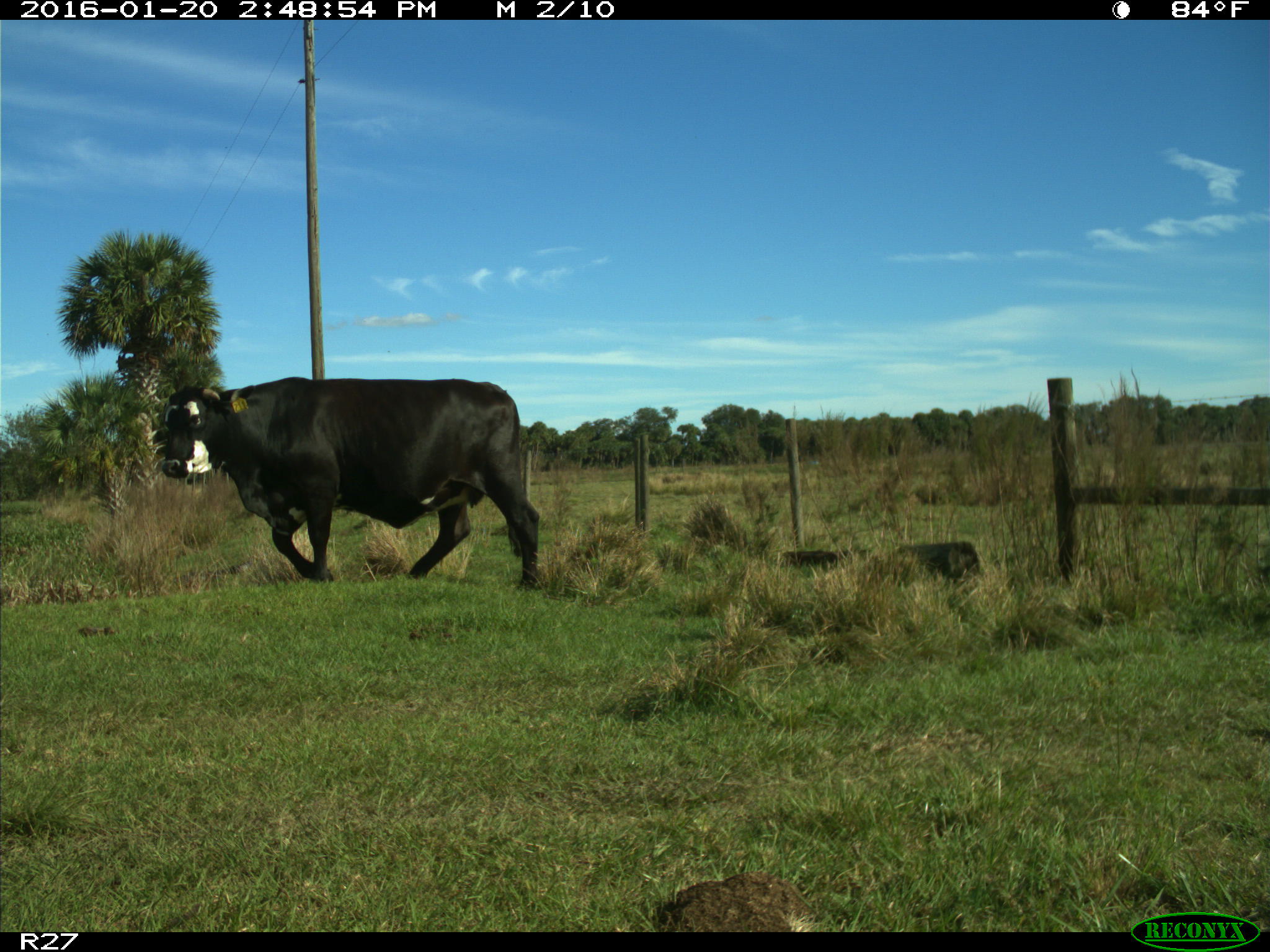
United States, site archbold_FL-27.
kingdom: Animalia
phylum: Chordata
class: Mammalia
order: Artiodactyla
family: Bovidae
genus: Bos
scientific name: Bos taurus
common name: domestic cow